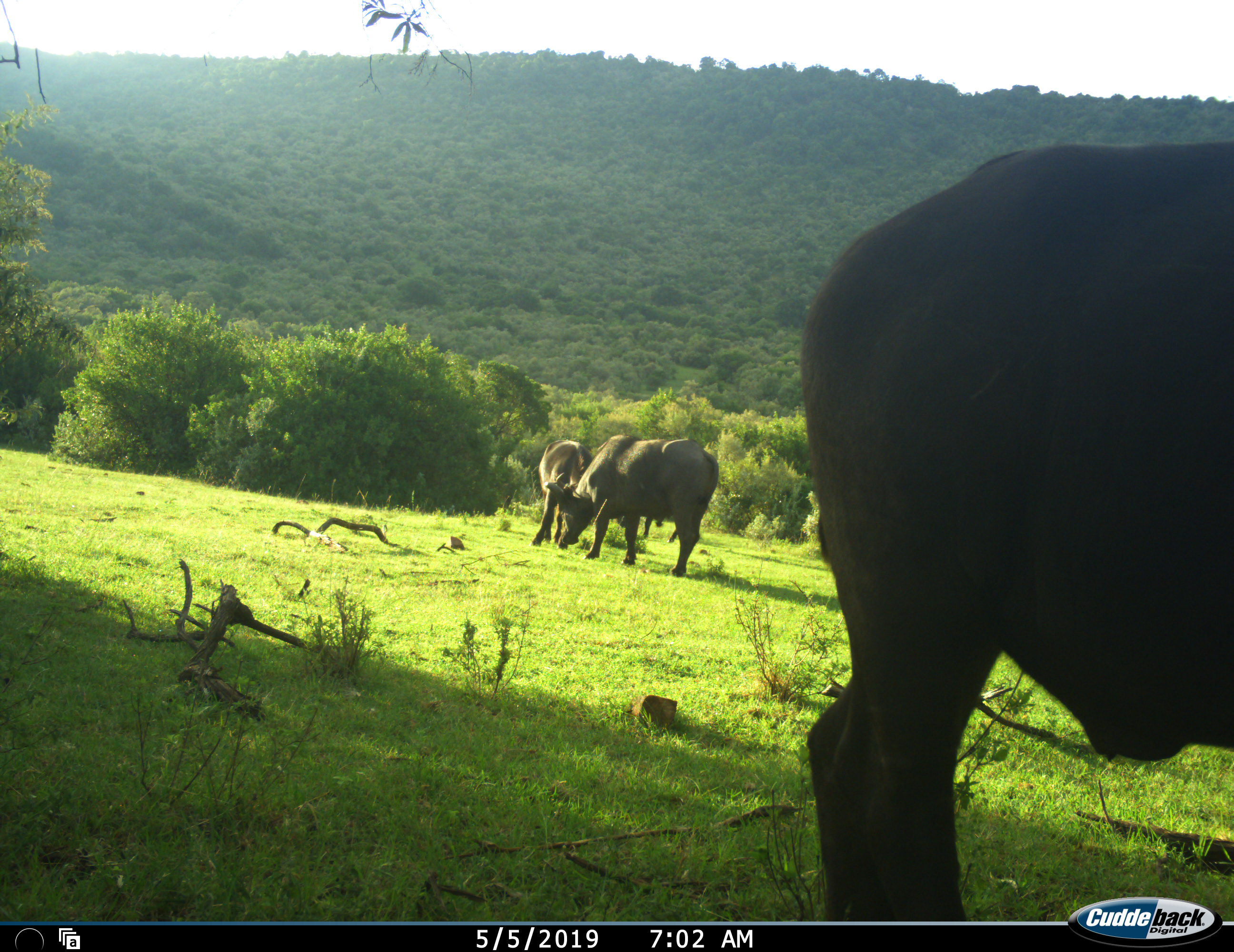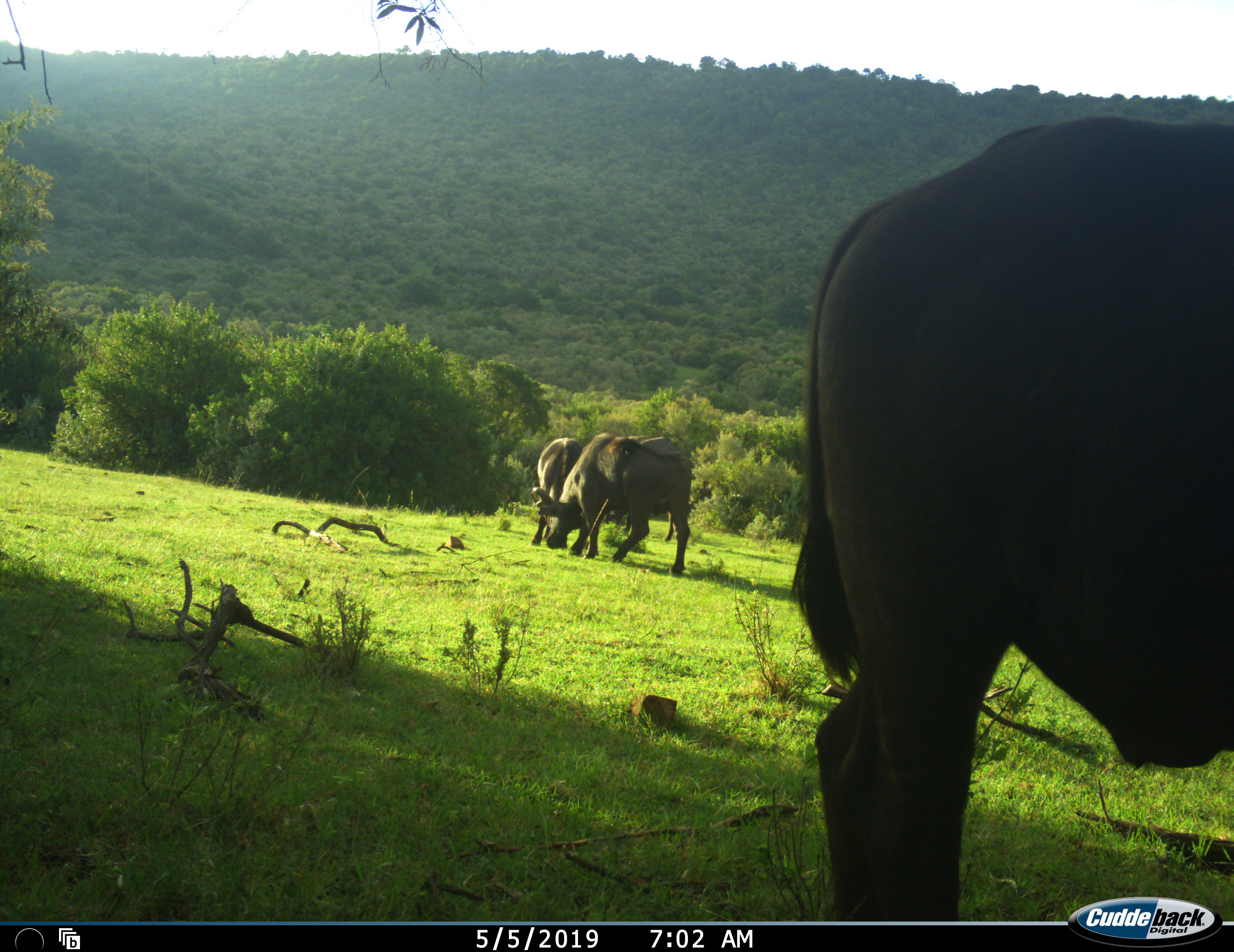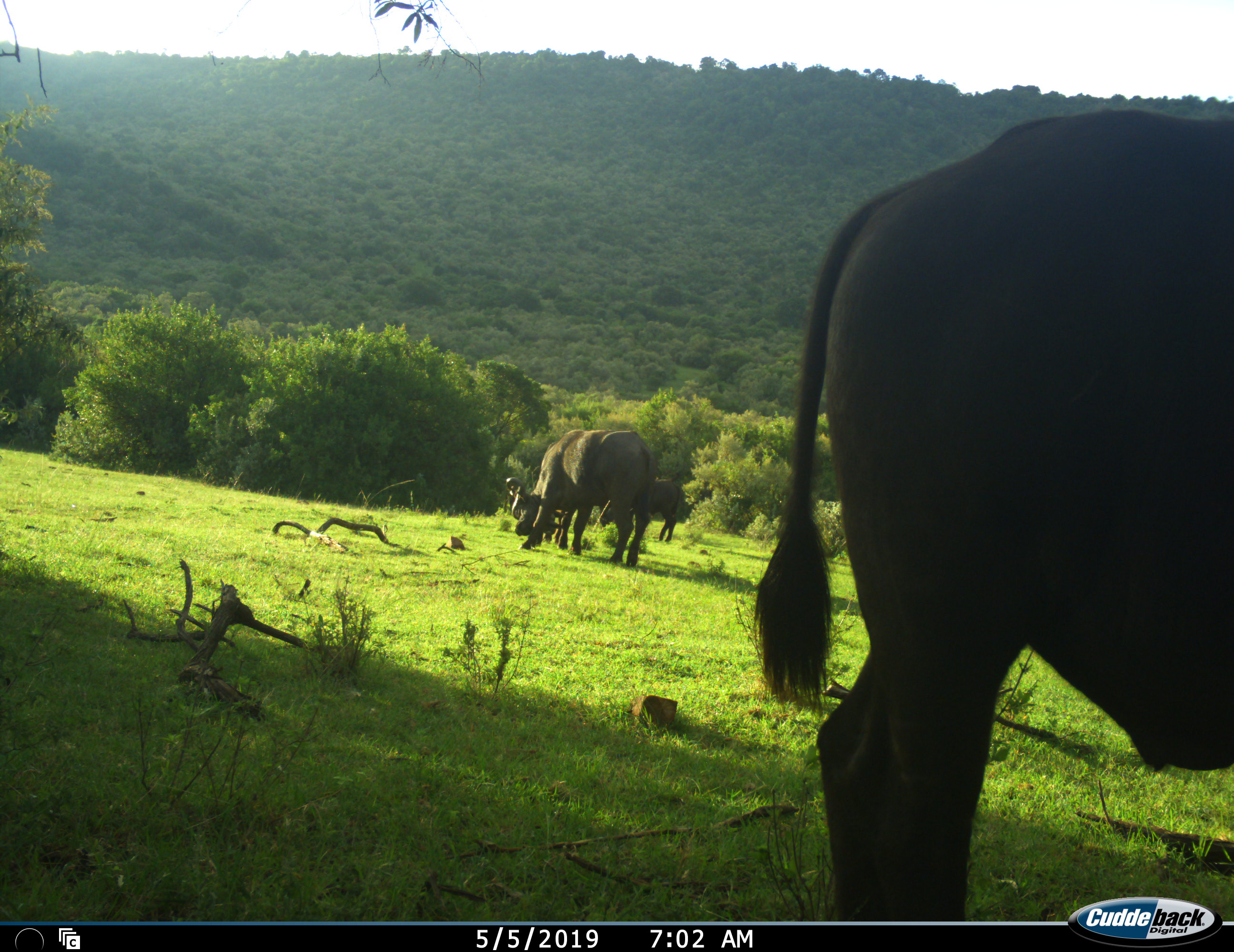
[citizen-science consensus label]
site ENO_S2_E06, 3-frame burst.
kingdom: Animalia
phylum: Chordata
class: Mammalia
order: Artiodactyla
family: Bovidae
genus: Syncerus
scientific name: Syncerus caffer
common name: african buffalo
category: buffalo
Buffalo (african buffalo) (Syncerus caffer), count 4. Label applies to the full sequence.